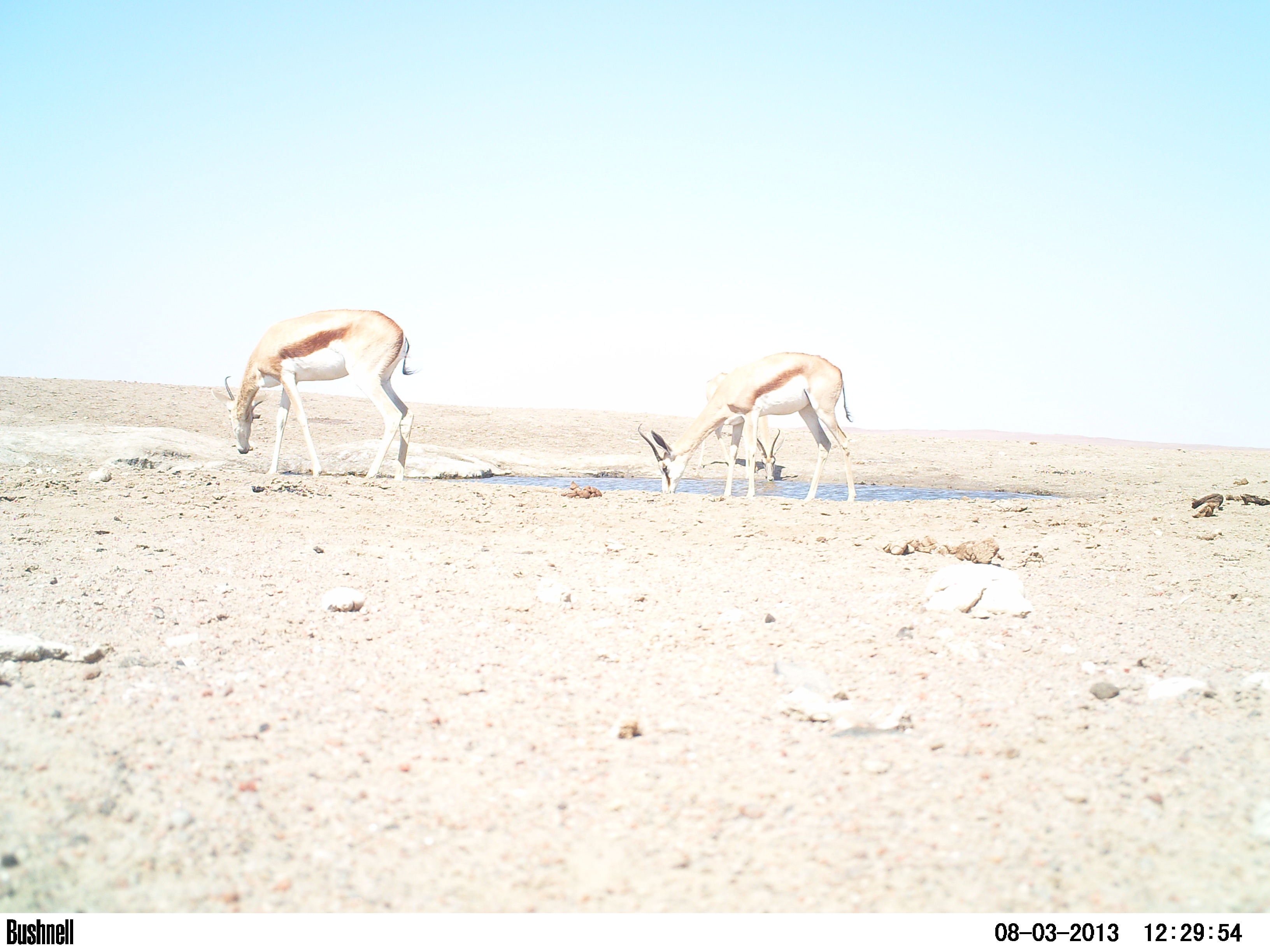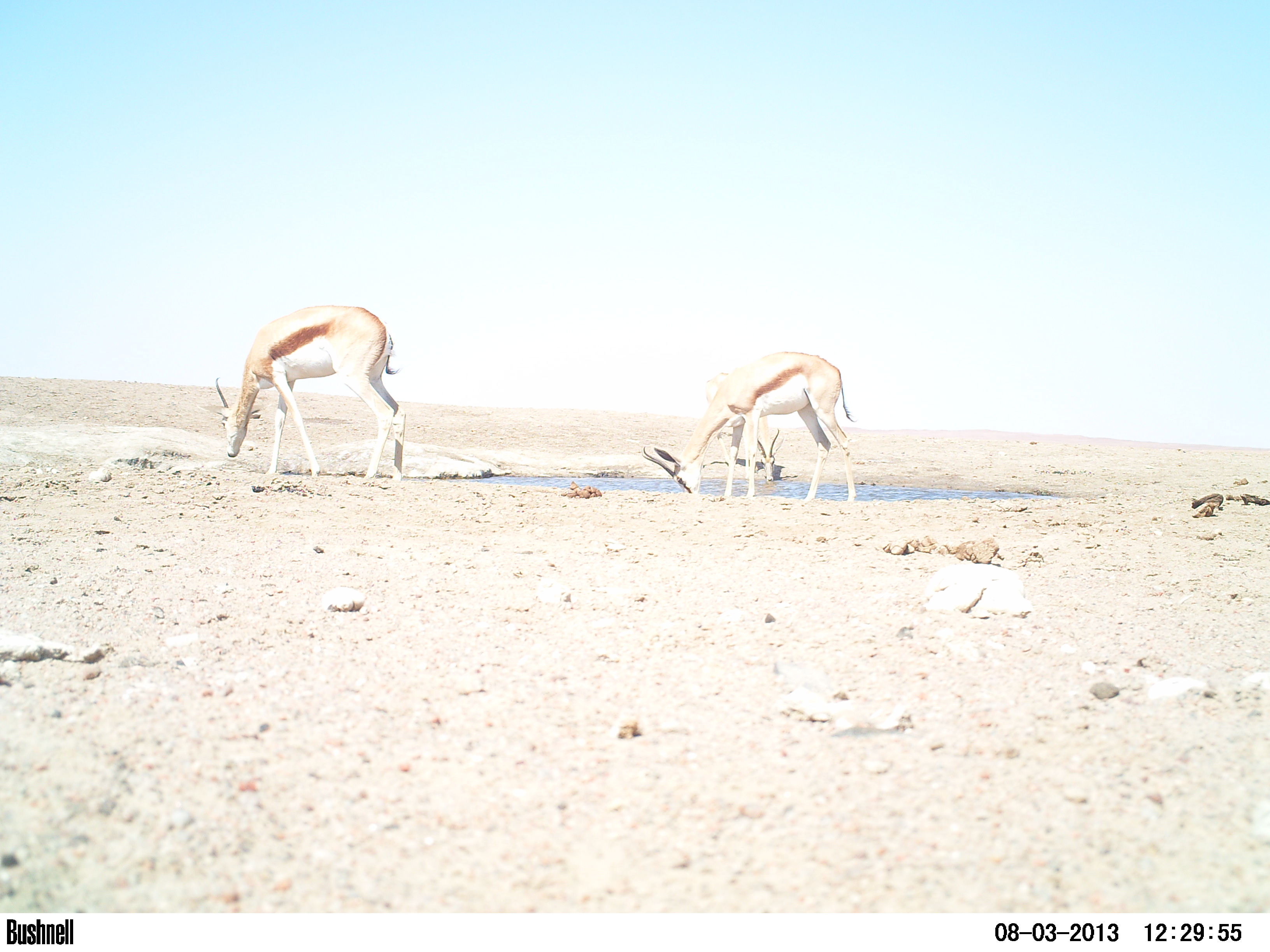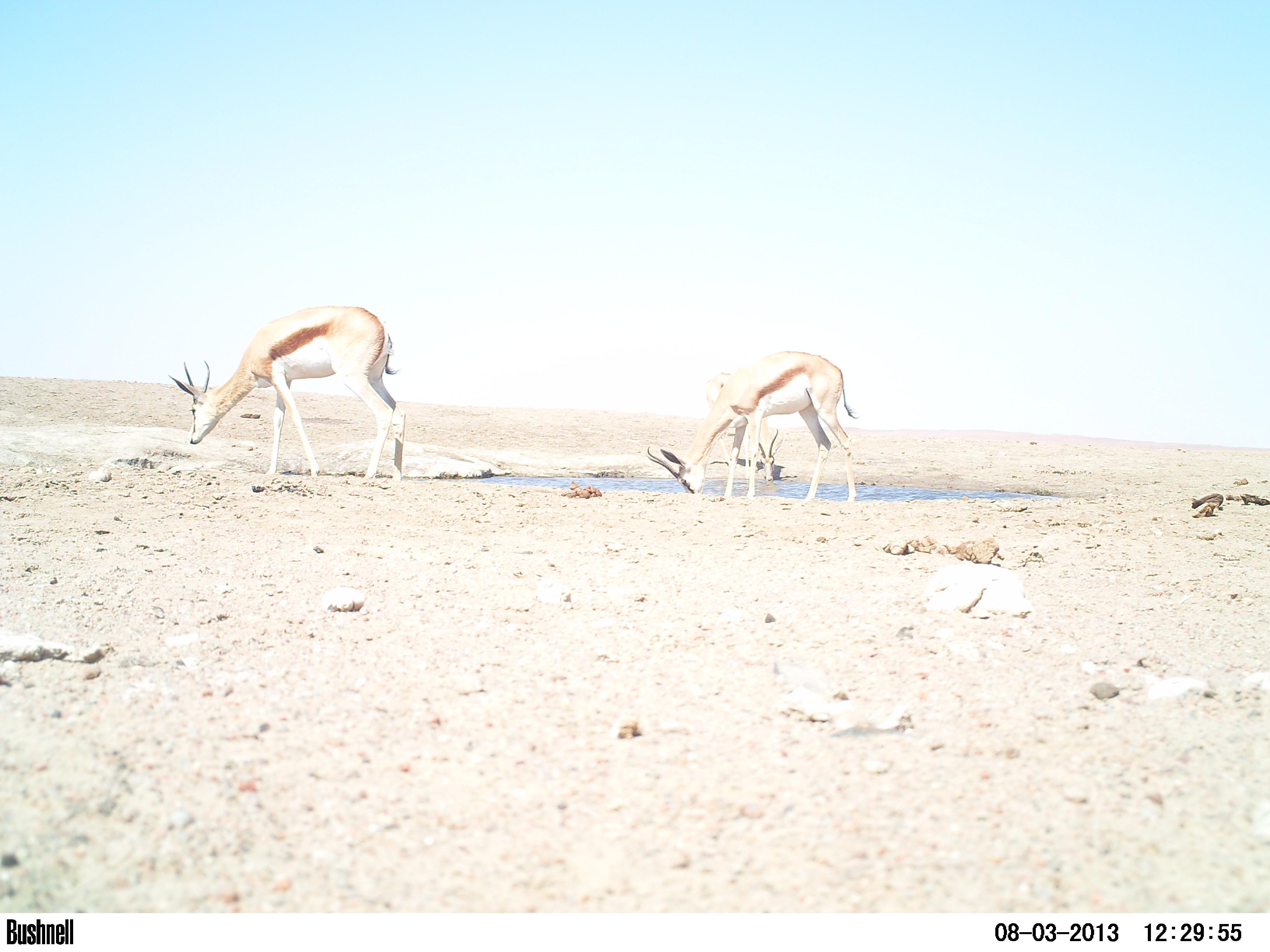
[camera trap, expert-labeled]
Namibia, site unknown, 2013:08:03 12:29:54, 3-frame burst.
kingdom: Animalia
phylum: Chordata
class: Mammalia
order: Artiodactyla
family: Bovidae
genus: Antidorcas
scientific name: Antidorcas marsupialis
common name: springbok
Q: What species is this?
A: Antidorcas marsupialis (springbok).